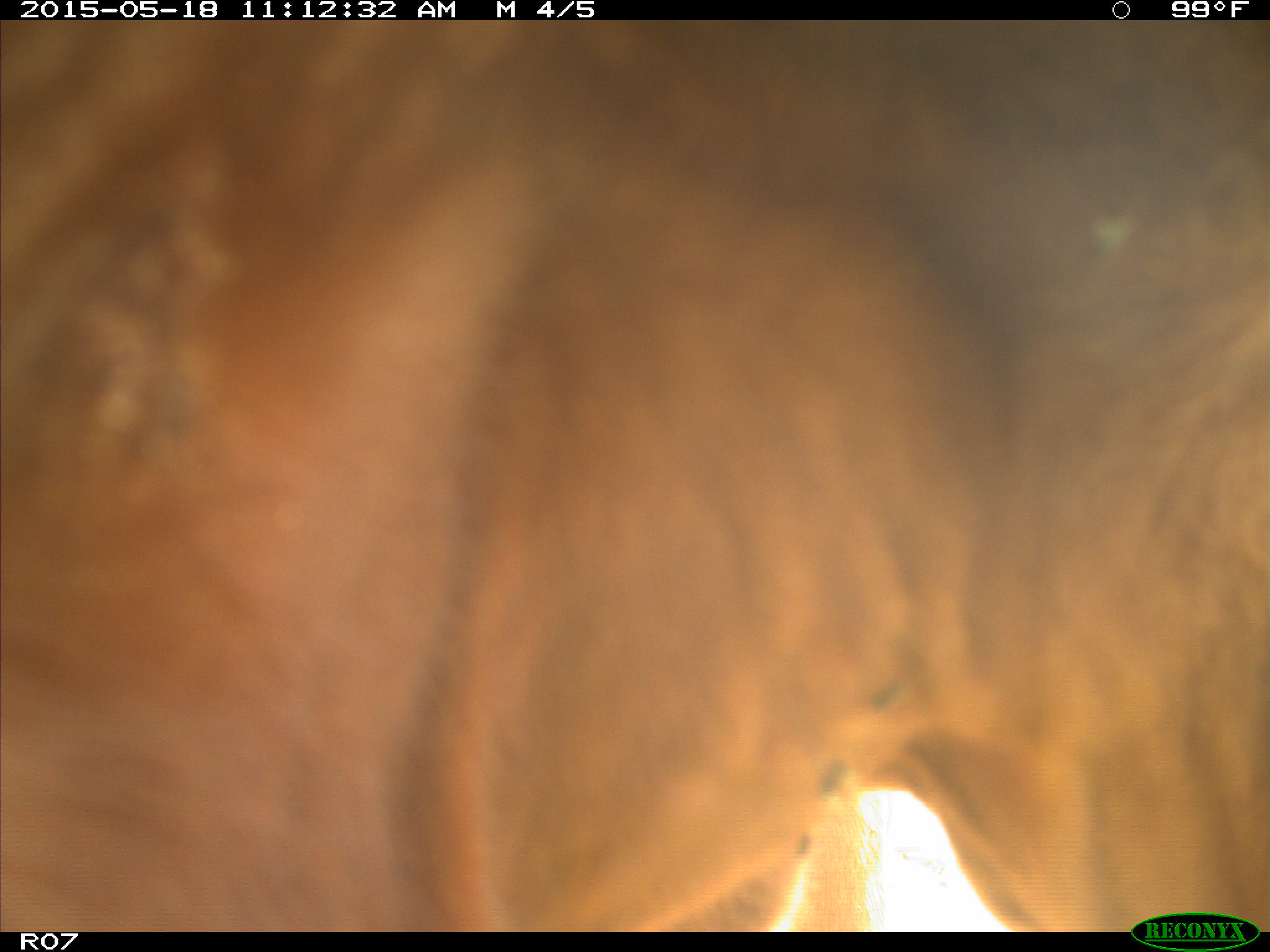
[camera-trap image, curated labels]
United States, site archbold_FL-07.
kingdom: Animalia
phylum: Chordata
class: Mammalia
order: Artiodactyla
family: Bovidae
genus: Bos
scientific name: Bos taurus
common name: domestic cow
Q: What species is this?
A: Bos taurus (domestic cow).